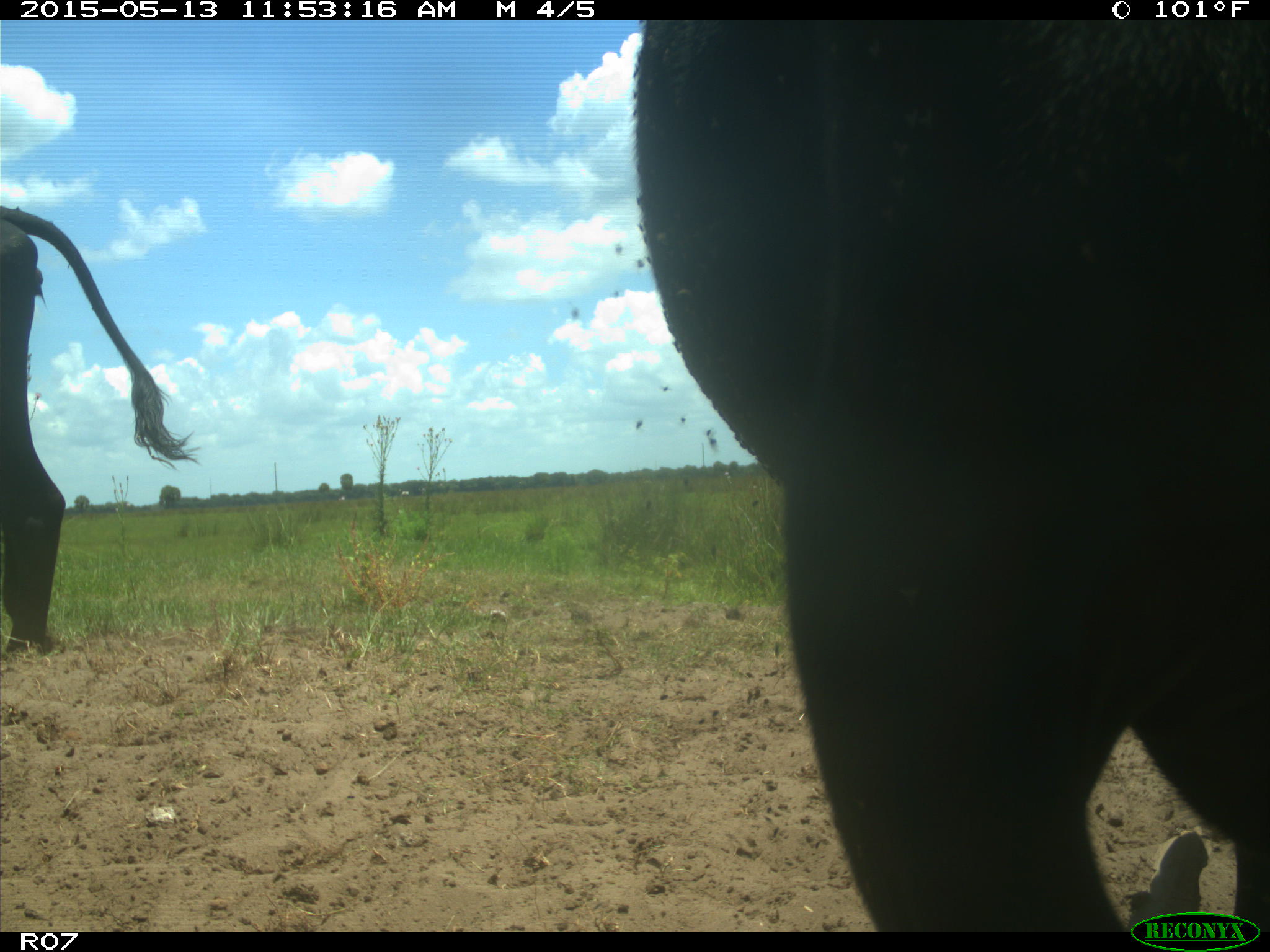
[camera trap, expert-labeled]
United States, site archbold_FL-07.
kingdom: Animalia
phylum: Chordata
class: Mammalia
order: Artiodactyla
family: Bovidae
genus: Bos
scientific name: Bos taurus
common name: domestic cow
Bos taurus (domestic cow).